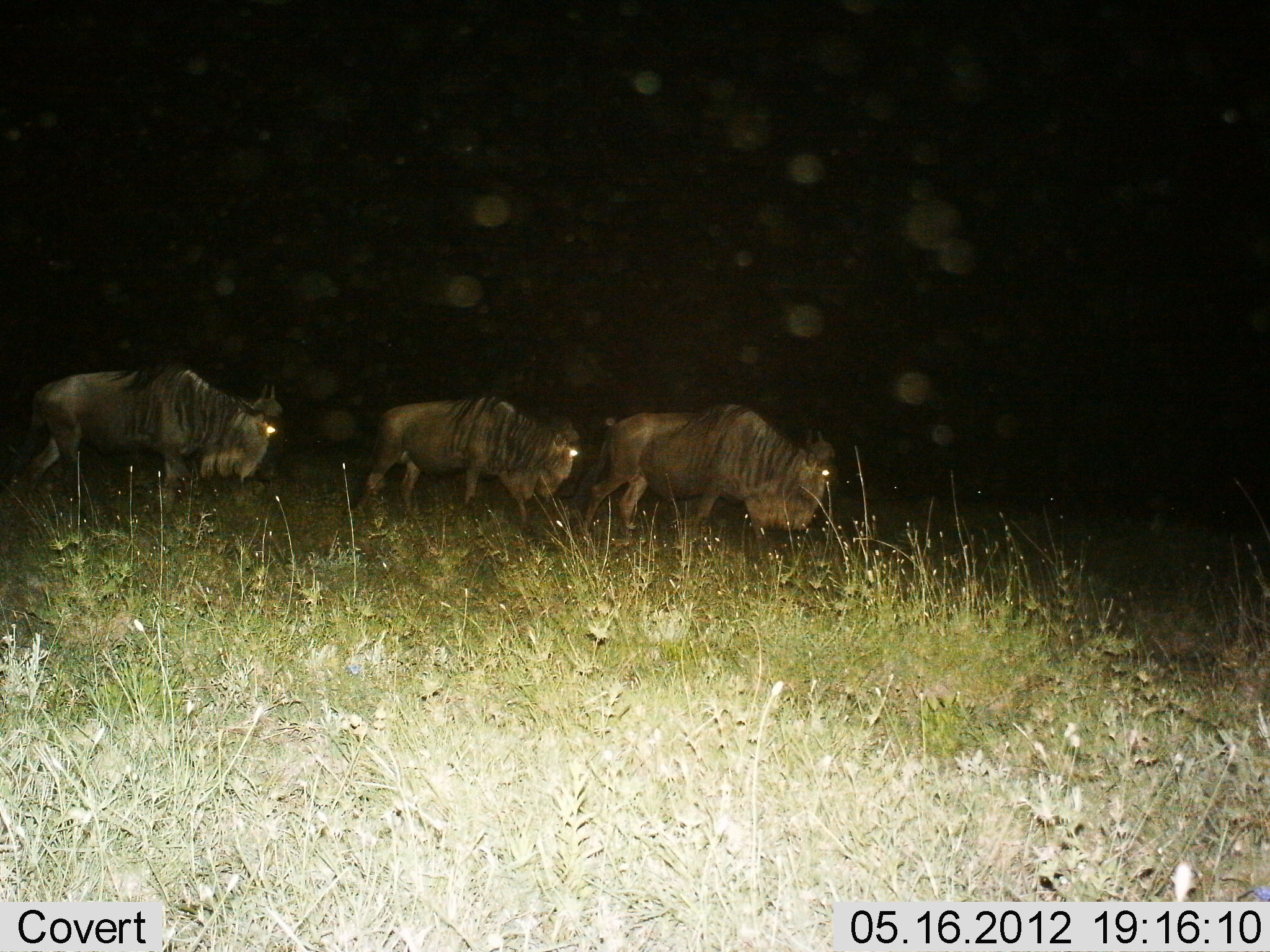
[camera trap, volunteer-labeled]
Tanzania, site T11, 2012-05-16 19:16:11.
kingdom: Animalia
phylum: Chordata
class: Mammalia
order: Artiodactyla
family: Bovidae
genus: Connochaetes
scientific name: Connochaetes taurinus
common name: blue wildebeest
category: wildebeest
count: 3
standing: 10%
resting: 0%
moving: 90%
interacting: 0%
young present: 0%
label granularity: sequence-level